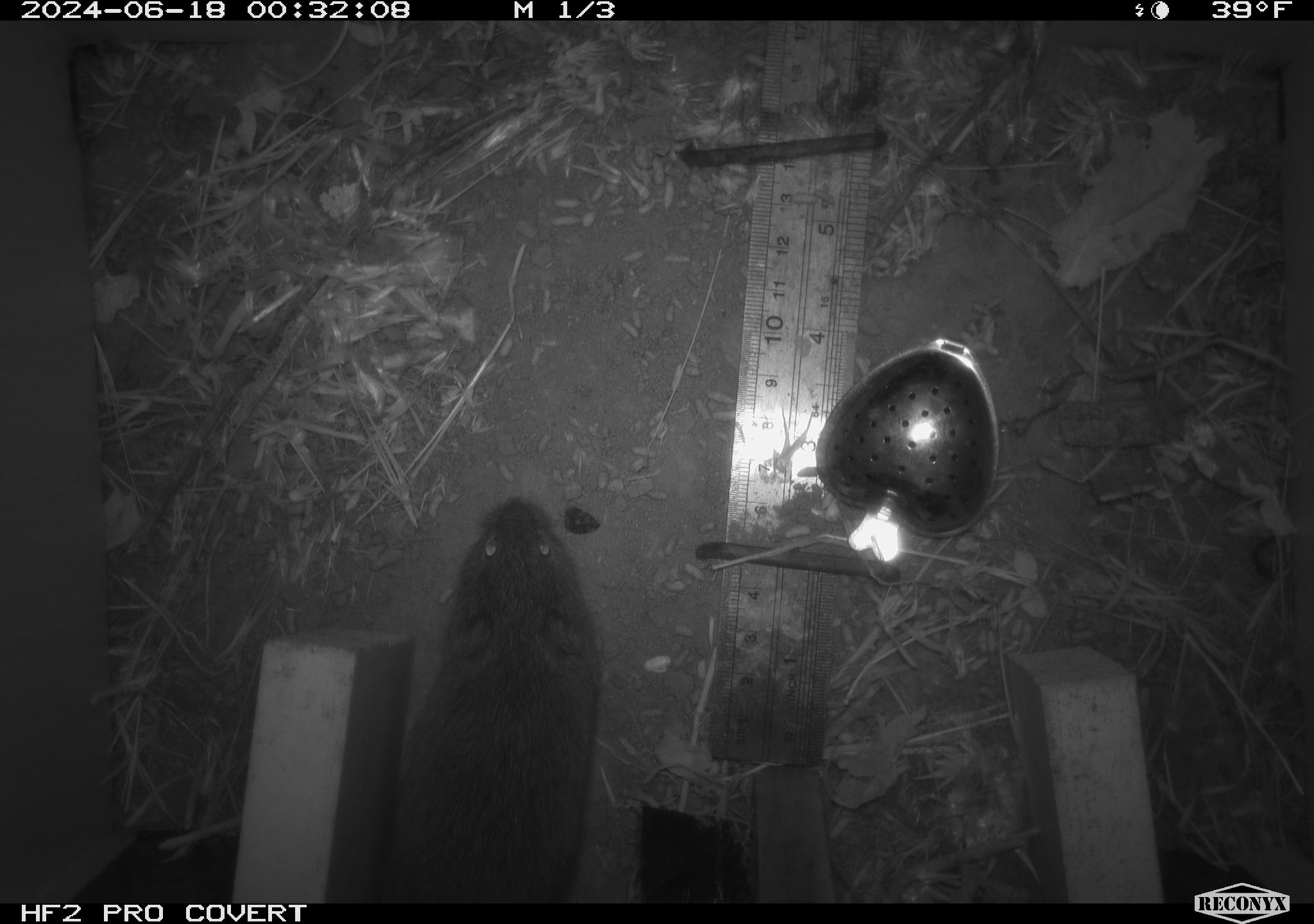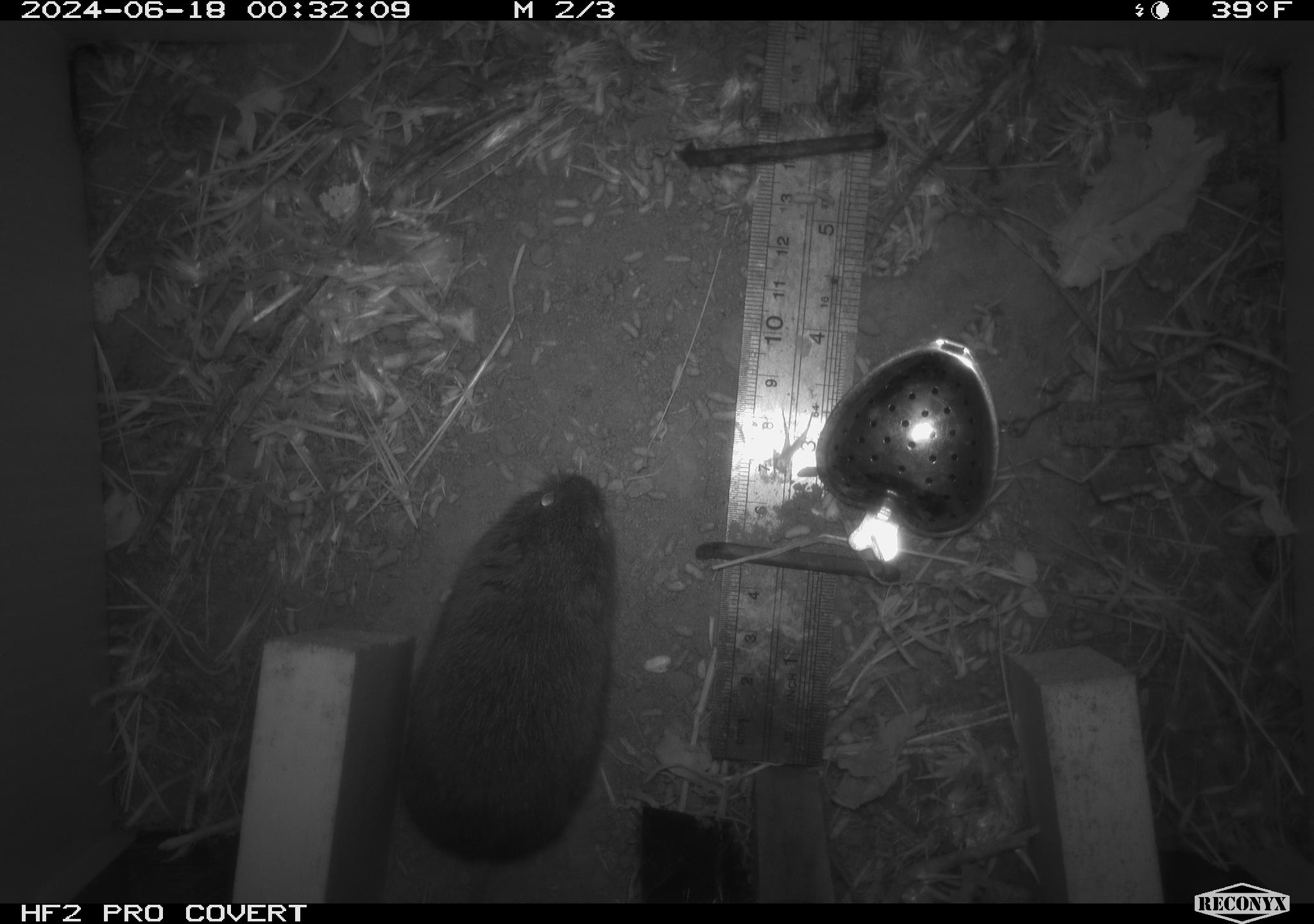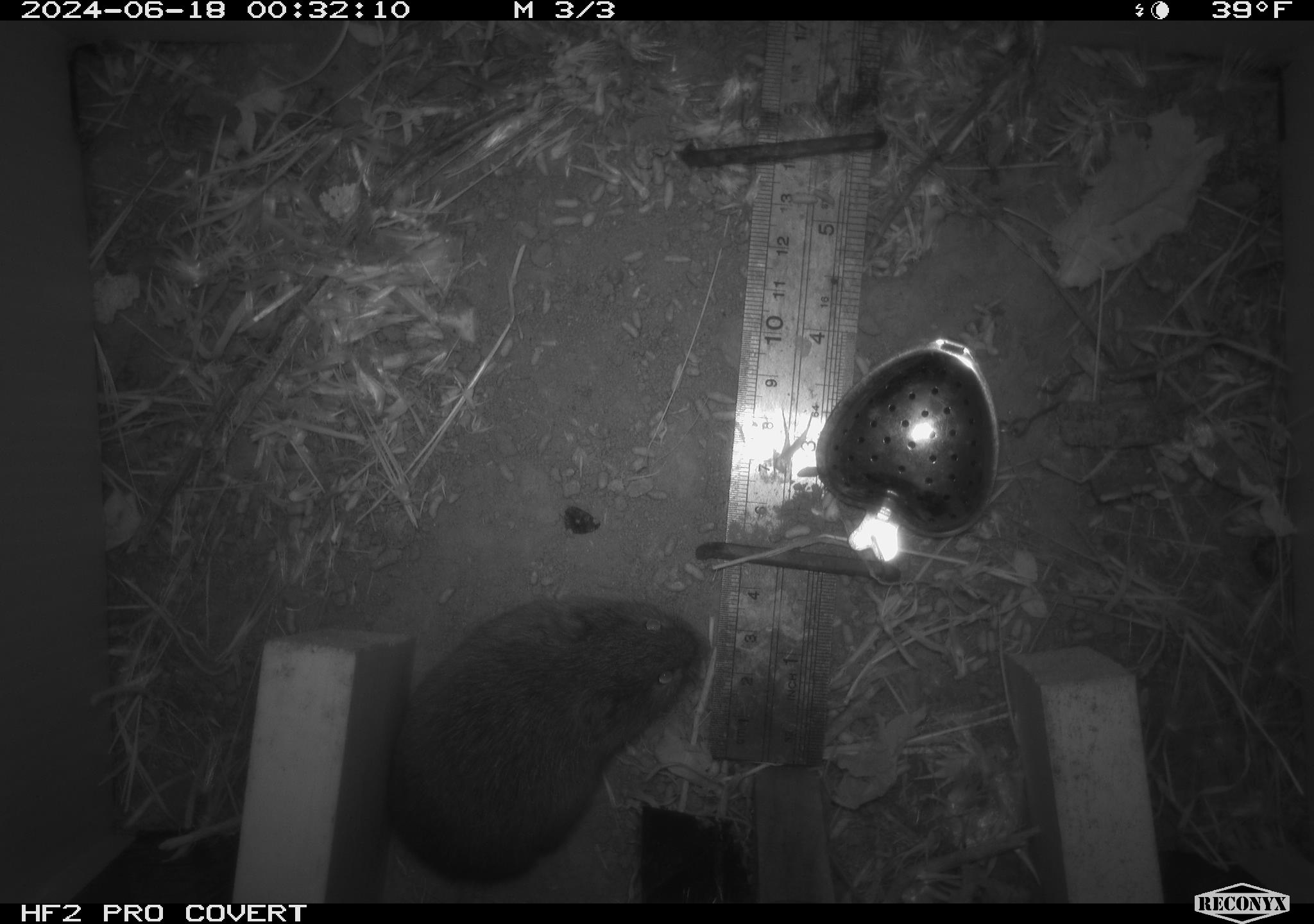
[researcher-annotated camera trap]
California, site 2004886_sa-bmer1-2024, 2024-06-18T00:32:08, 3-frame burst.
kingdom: Animalia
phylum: Chordata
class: Mammalia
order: Rodentia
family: Cricetidae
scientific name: Cricetidae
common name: hamsters, voles, lemmings, and allies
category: cricetidae family